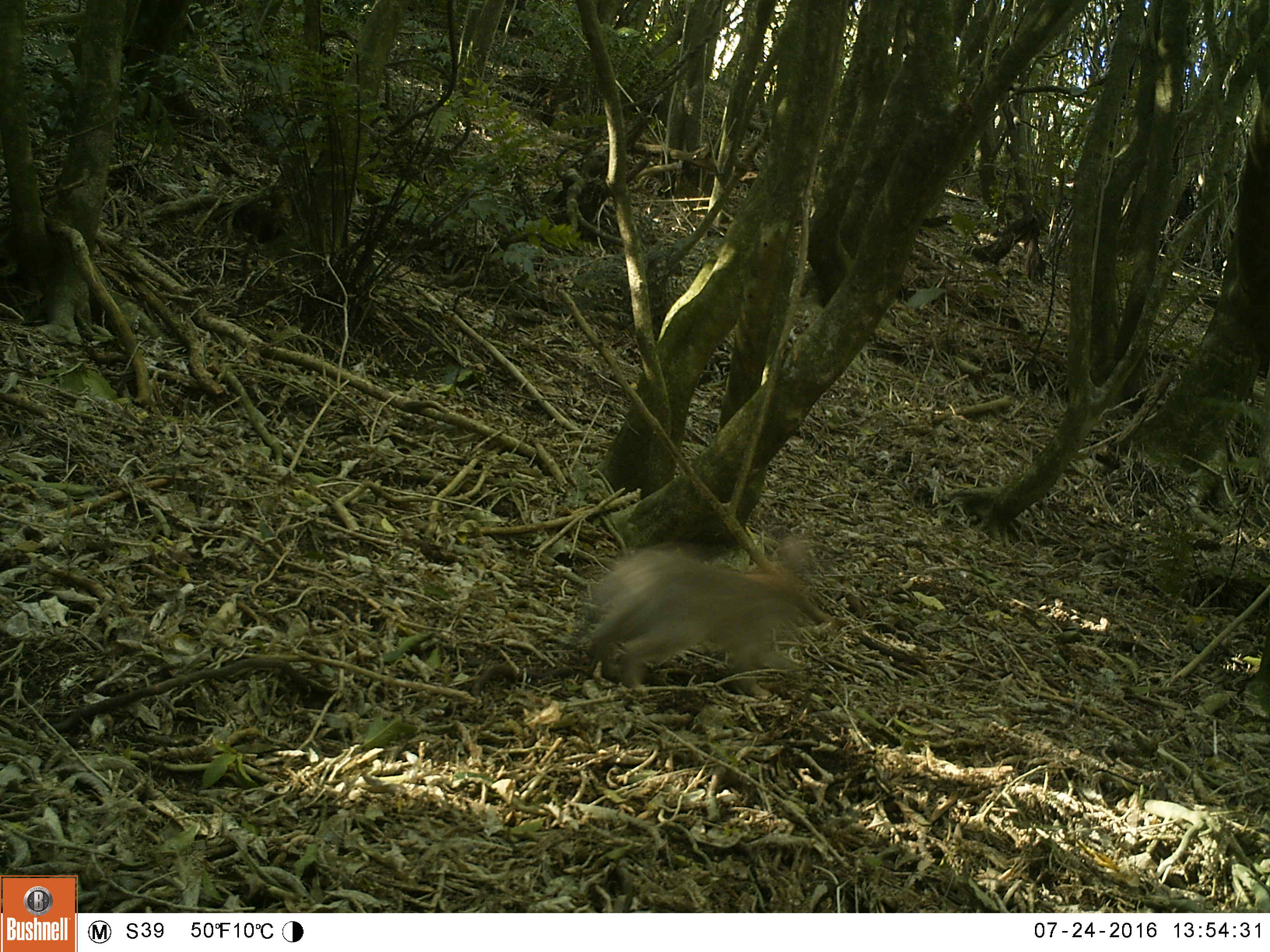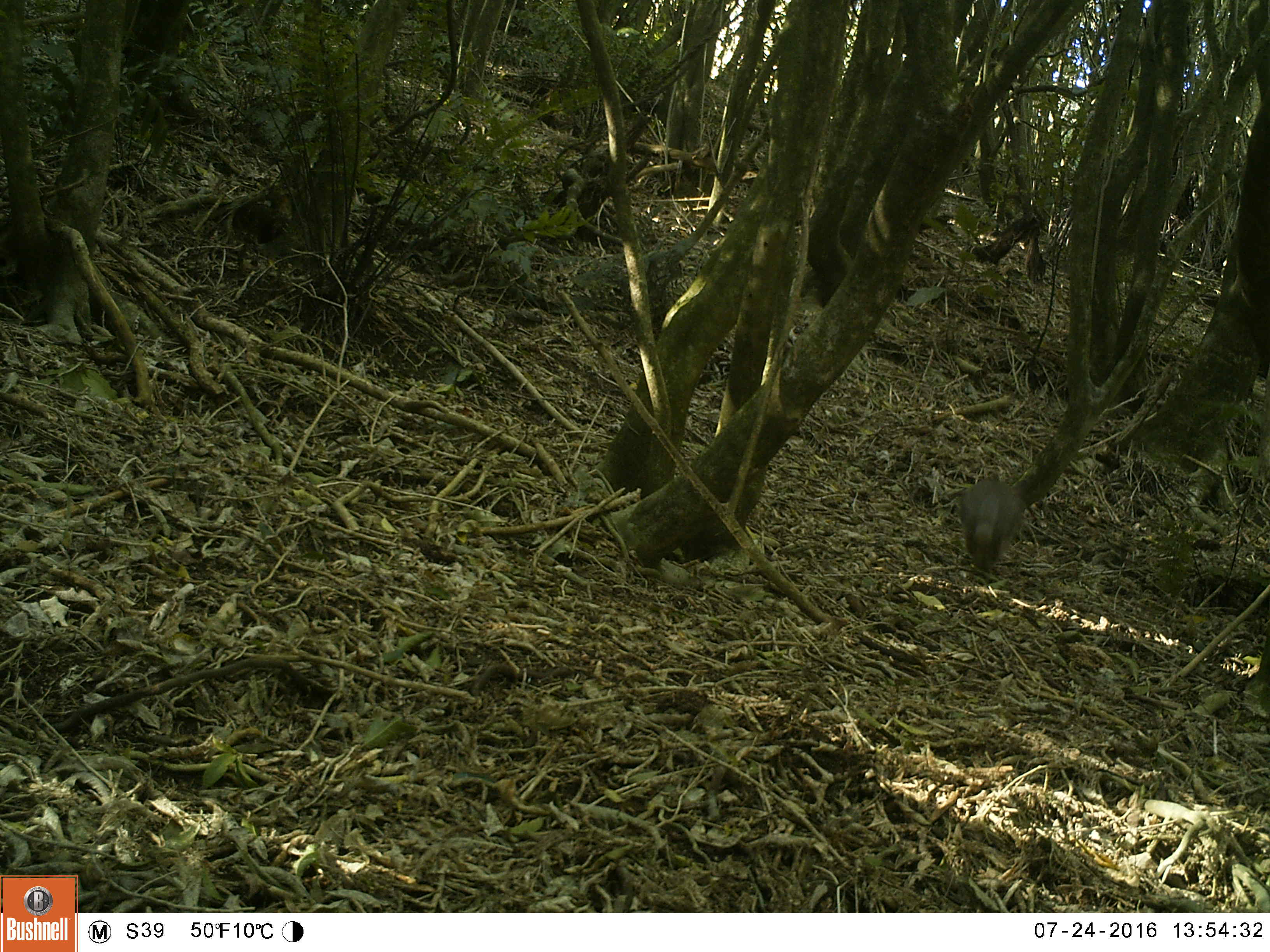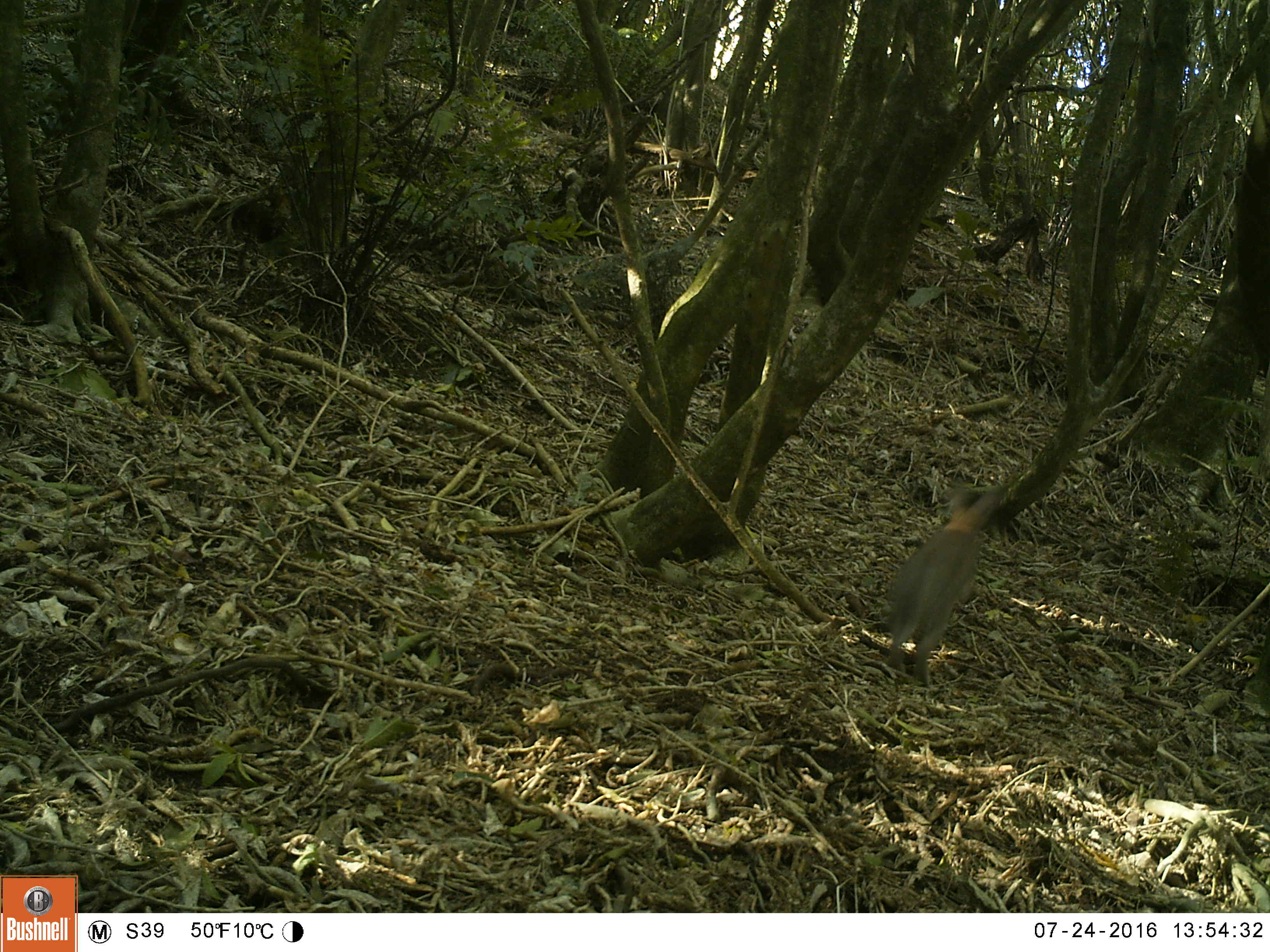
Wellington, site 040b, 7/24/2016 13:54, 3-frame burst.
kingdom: Animalia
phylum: Chordata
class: Mammalia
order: Lagomorpha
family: Leporidae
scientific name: Leporidae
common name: rabbit